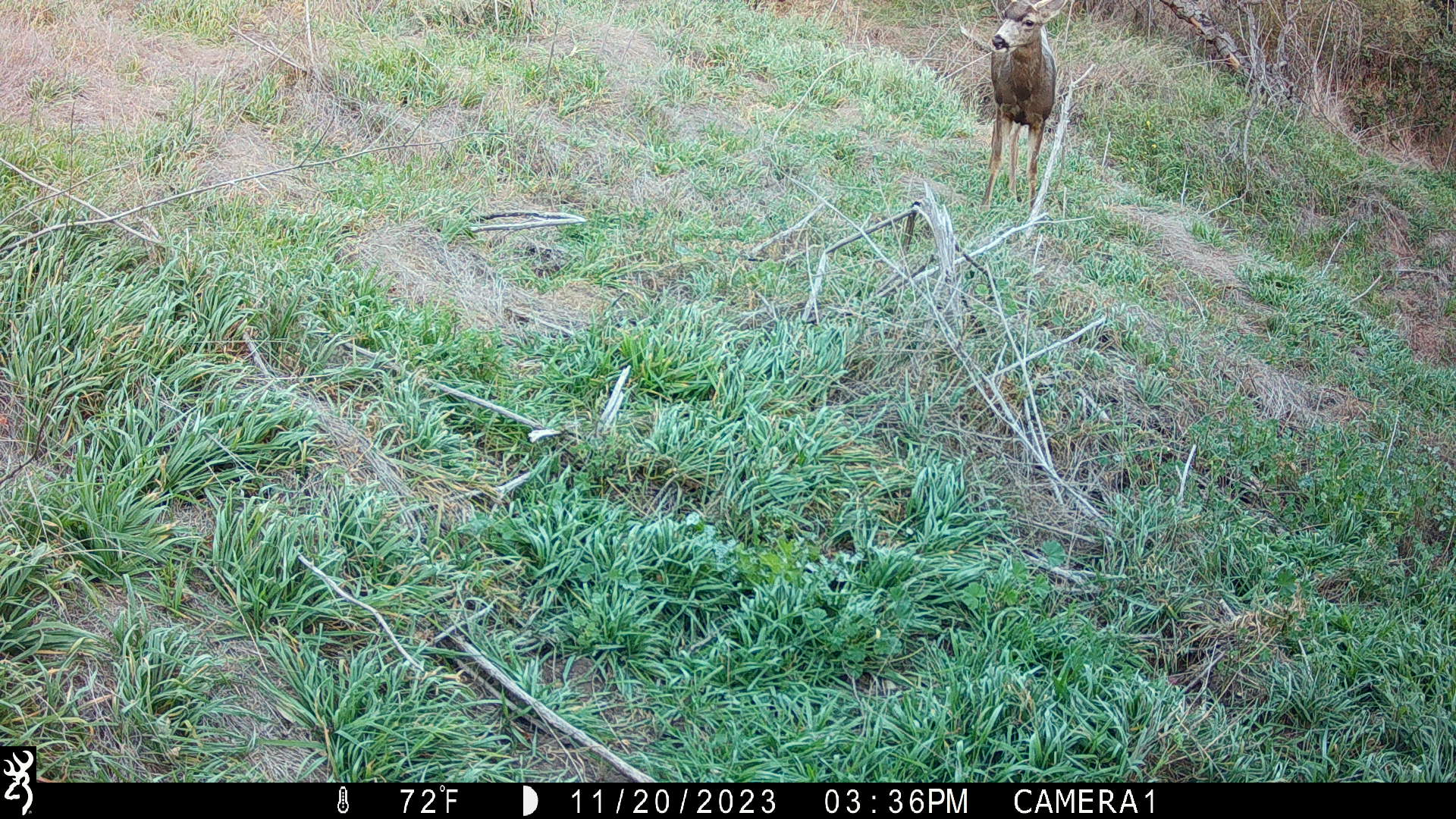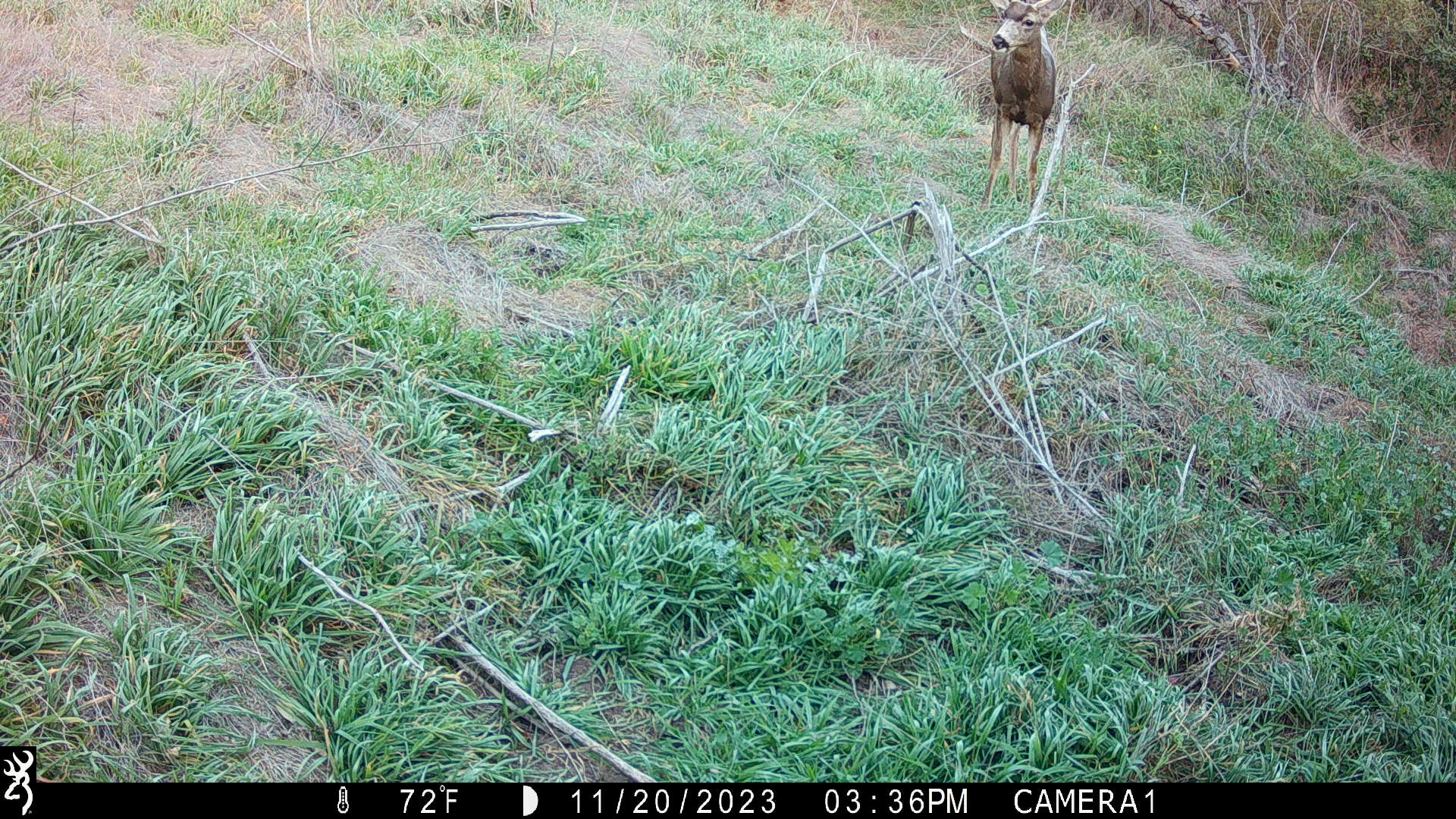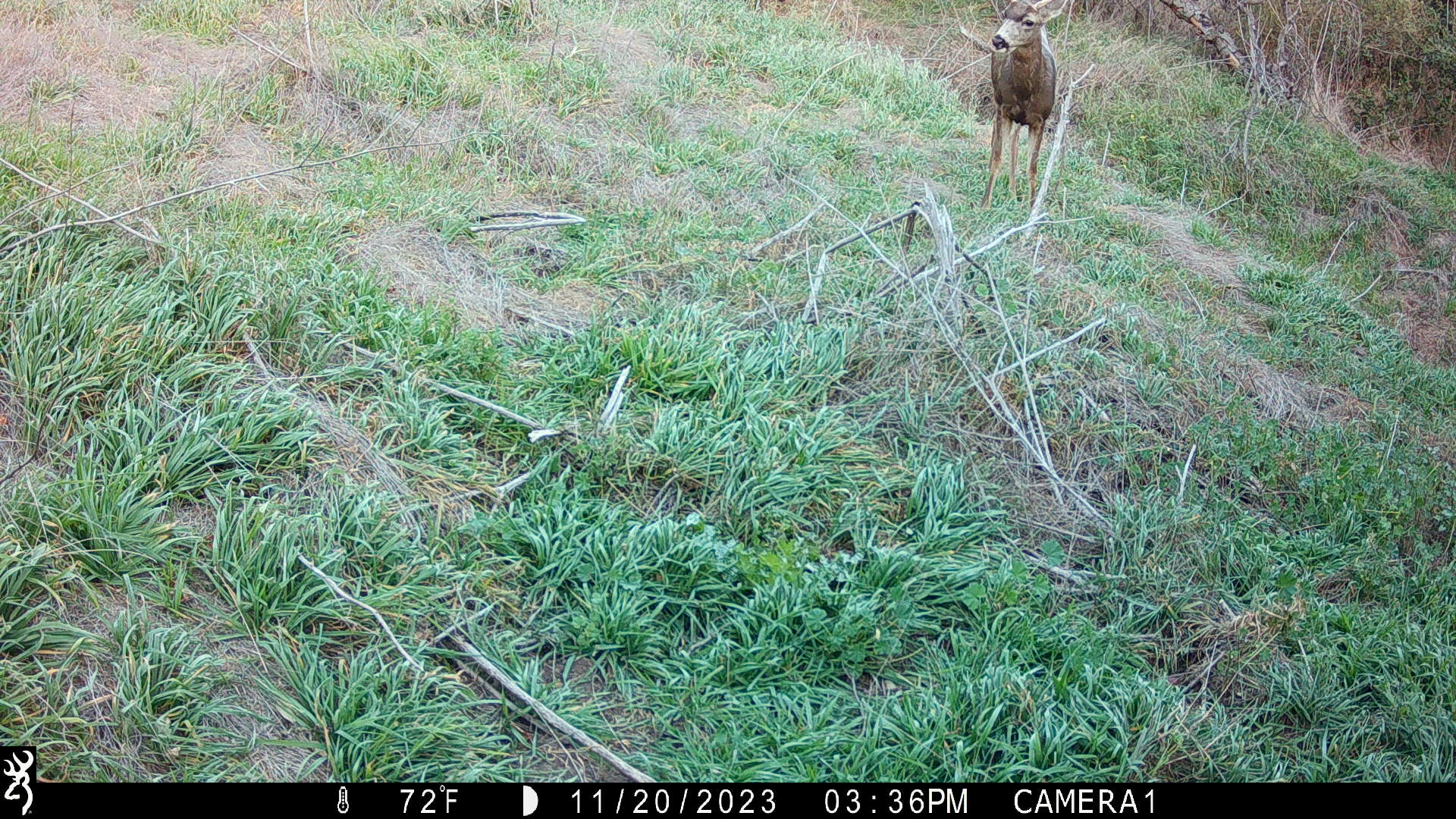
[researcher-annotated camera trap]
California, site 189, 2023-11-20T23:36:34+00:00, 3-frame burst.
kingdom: Animalia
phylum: Chordata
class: Mammalia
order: Artiodactyla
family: Cervidae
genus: Odocoileus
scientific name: Odocoileus hemionus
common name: mule deer